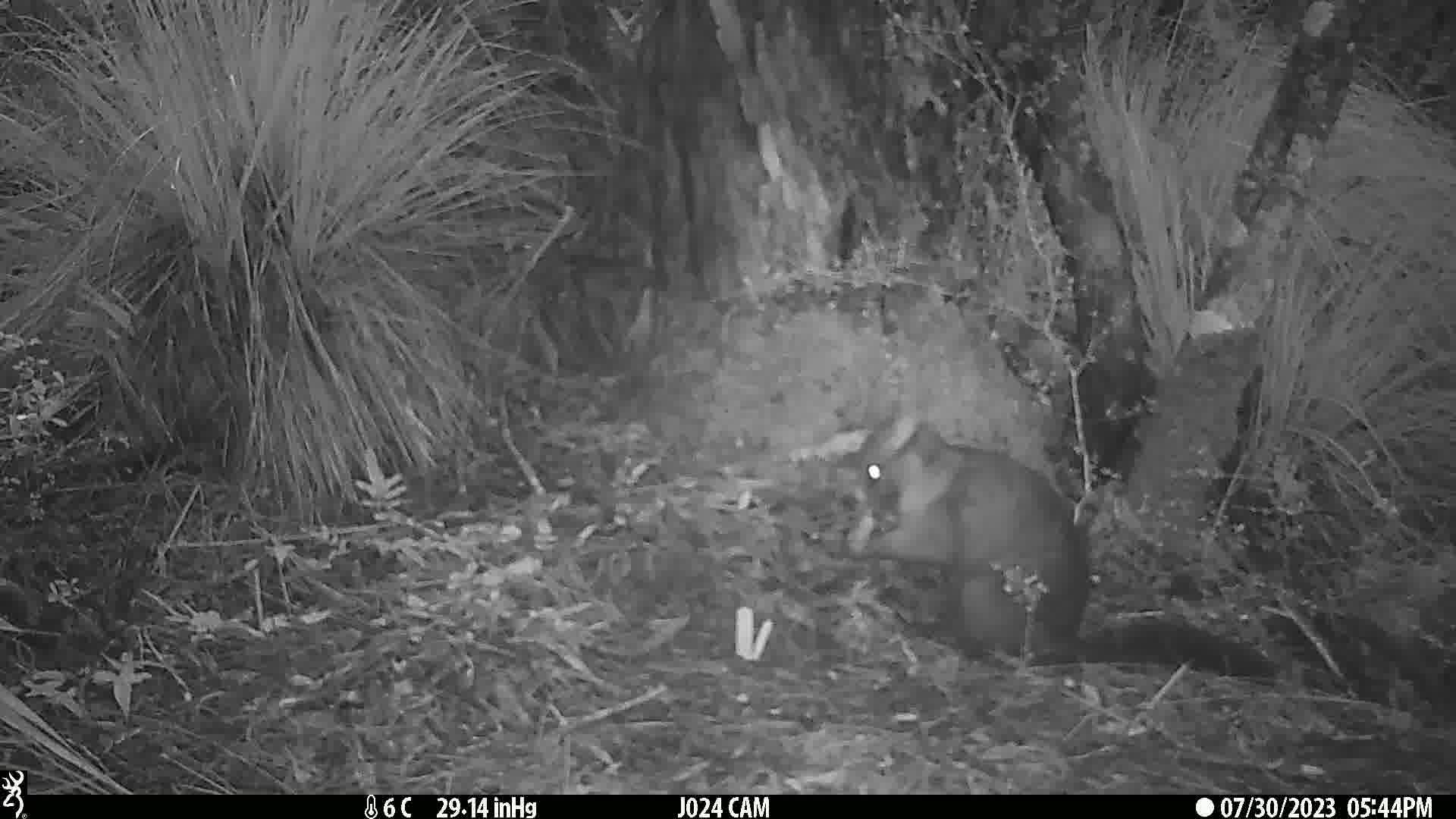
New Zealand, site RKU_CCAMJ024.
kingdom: Animalia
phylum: Chordata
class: Mammalia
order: Diprotodontia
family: Phalangeridae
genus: Trichosurus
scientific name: Trichosurus vulpecula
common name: common brushtail possum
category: possum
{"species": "possum (common brushtail possum) (Trichosurus vulpecula)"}